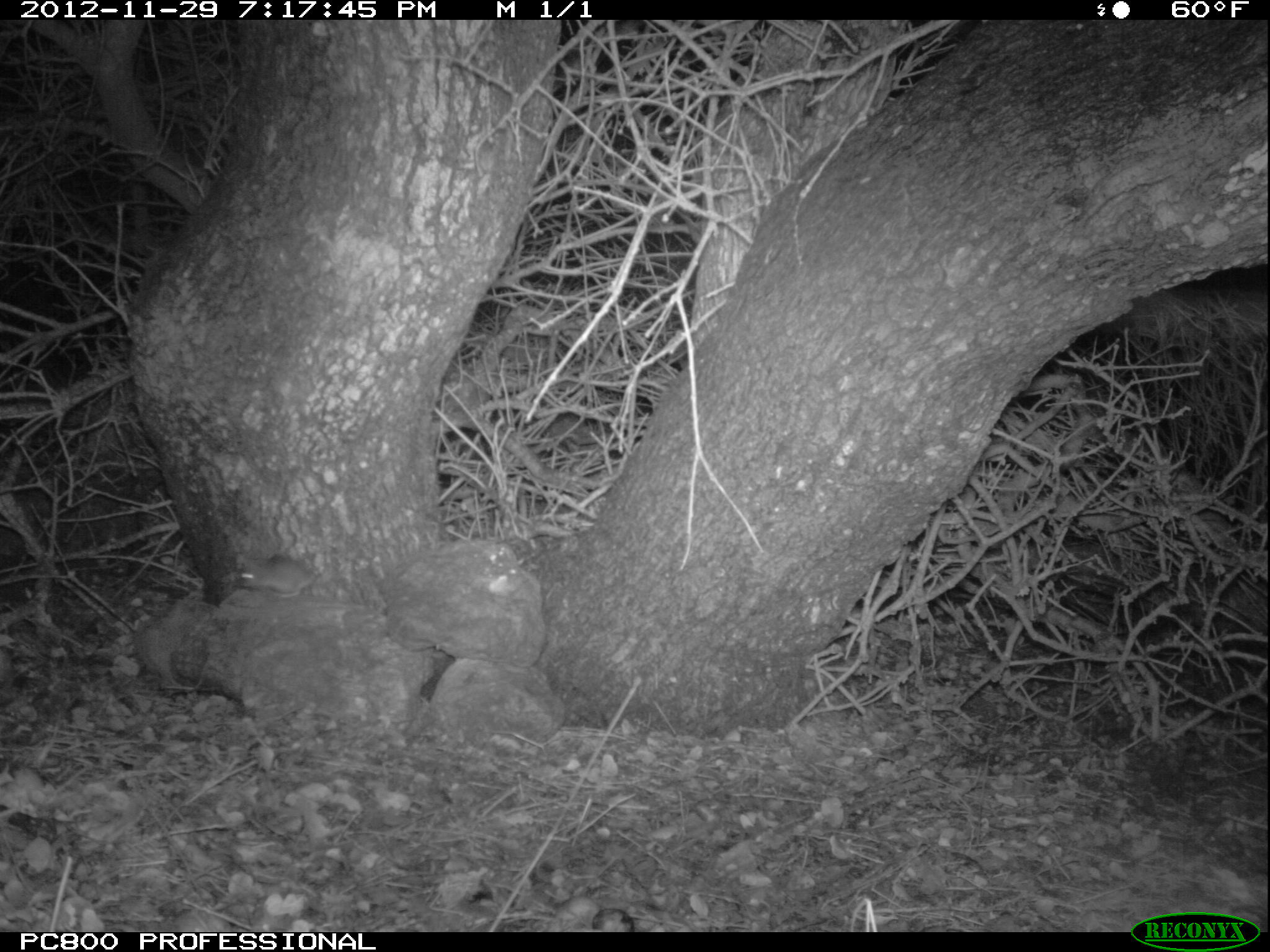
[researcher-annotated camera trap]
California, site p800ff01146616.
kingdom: Animalia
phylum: Chordata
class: Mammalia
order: Rodentia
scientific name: Rodentia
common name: rodent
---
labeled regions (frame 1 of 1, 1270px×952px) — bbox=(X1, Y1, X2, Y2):
rodent: bbox=(233, 549, 327, 599)